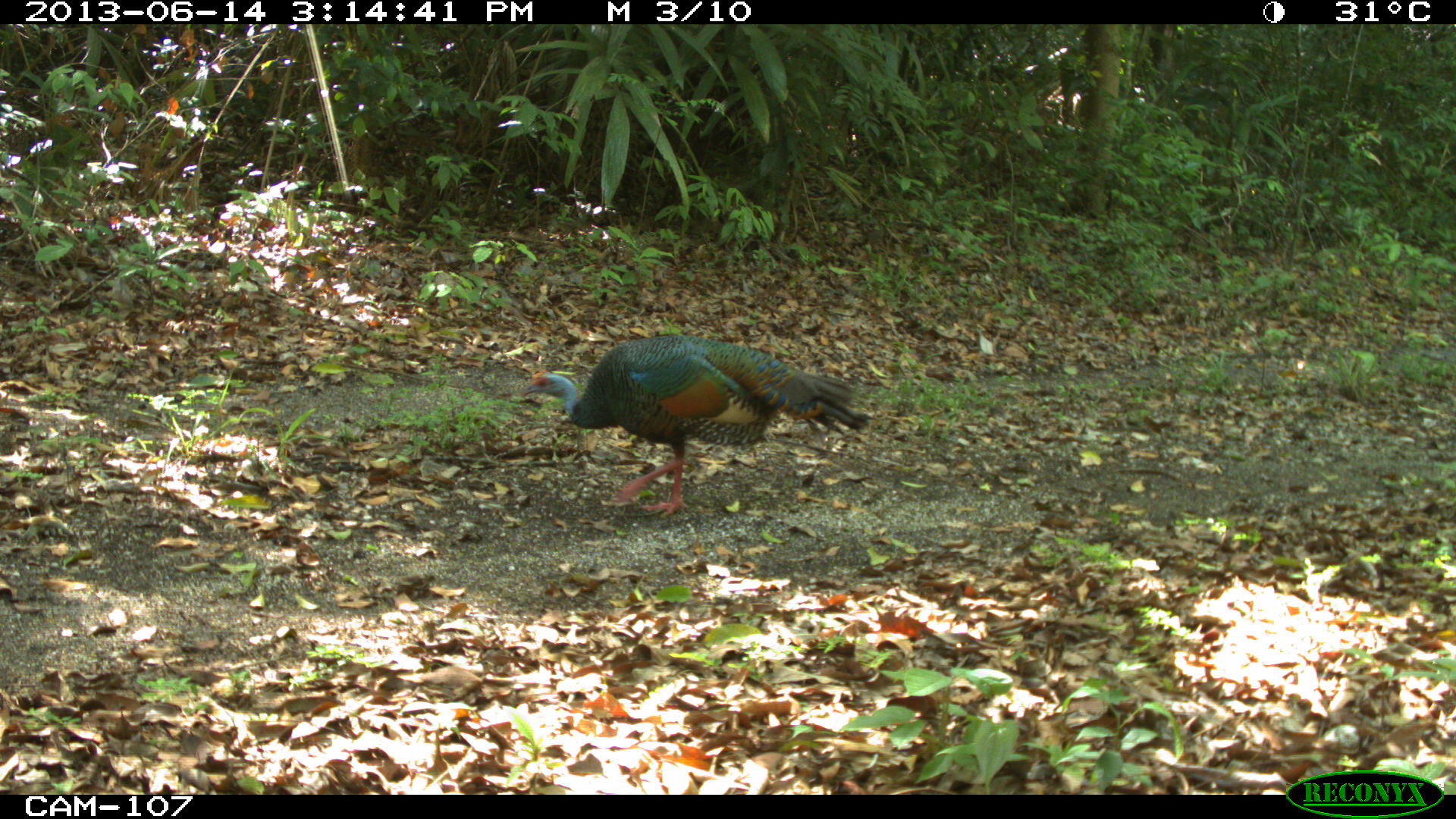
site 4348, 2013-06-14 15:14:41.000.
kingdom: Animalia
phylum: Chordata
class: Aves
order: Galliformes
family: Phasianidae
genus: Meleagris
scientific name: Meleagris ocellata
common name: ocellated turkey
Meleagris ocellata (ocellated turkey), count 1, sex male.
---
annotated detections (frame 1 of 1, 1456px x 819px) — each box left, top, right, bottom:
meleagris ocellata: 516, 334, 868, 517